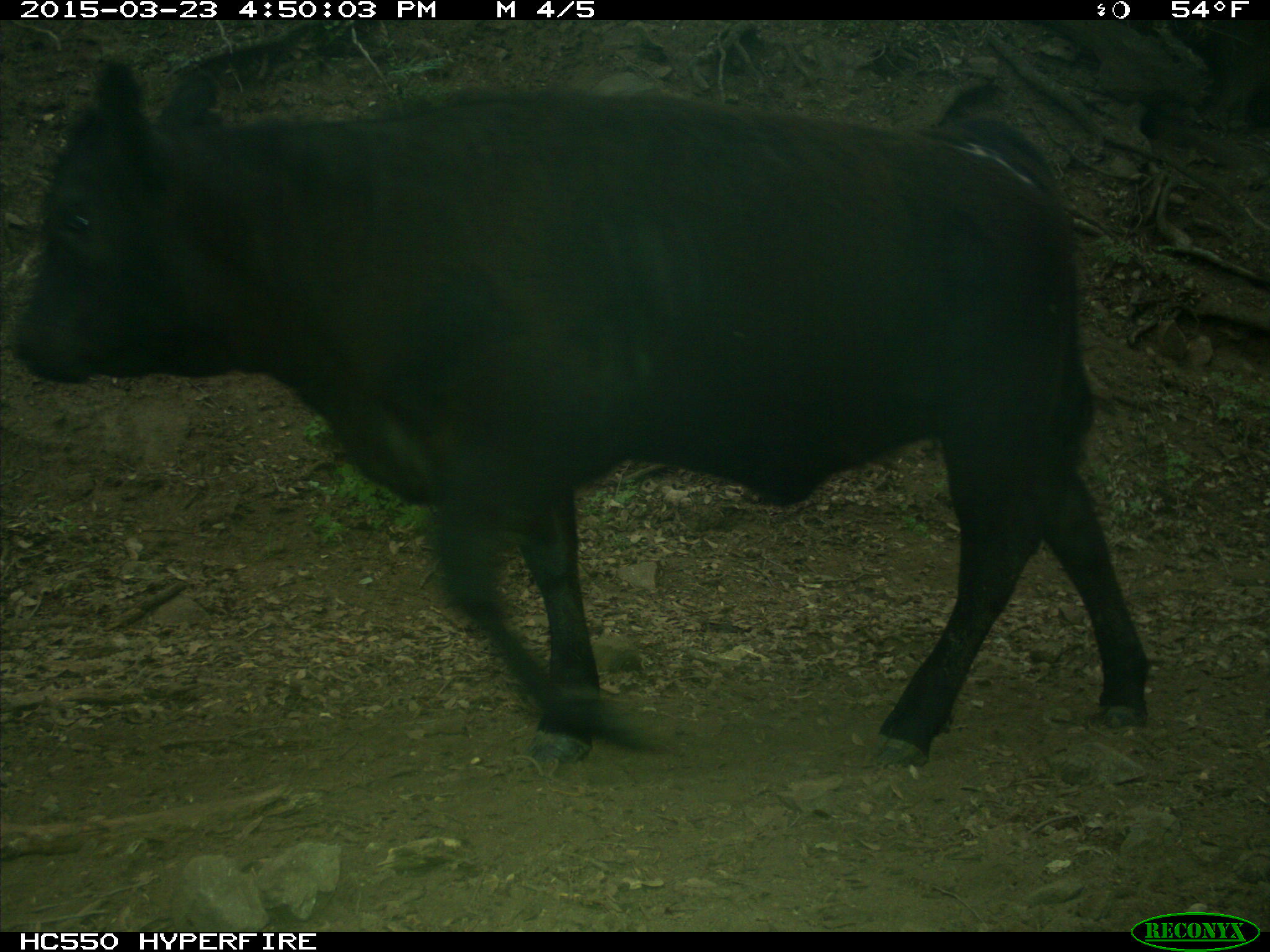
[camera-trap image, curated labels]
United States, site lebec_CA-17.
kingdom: Animalia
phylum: Chordata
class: Mammalia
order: Artiodactyla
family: Bovidae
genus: Bos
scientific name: Bos taurus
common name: domestic cow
Bos taurus (domestic cow).